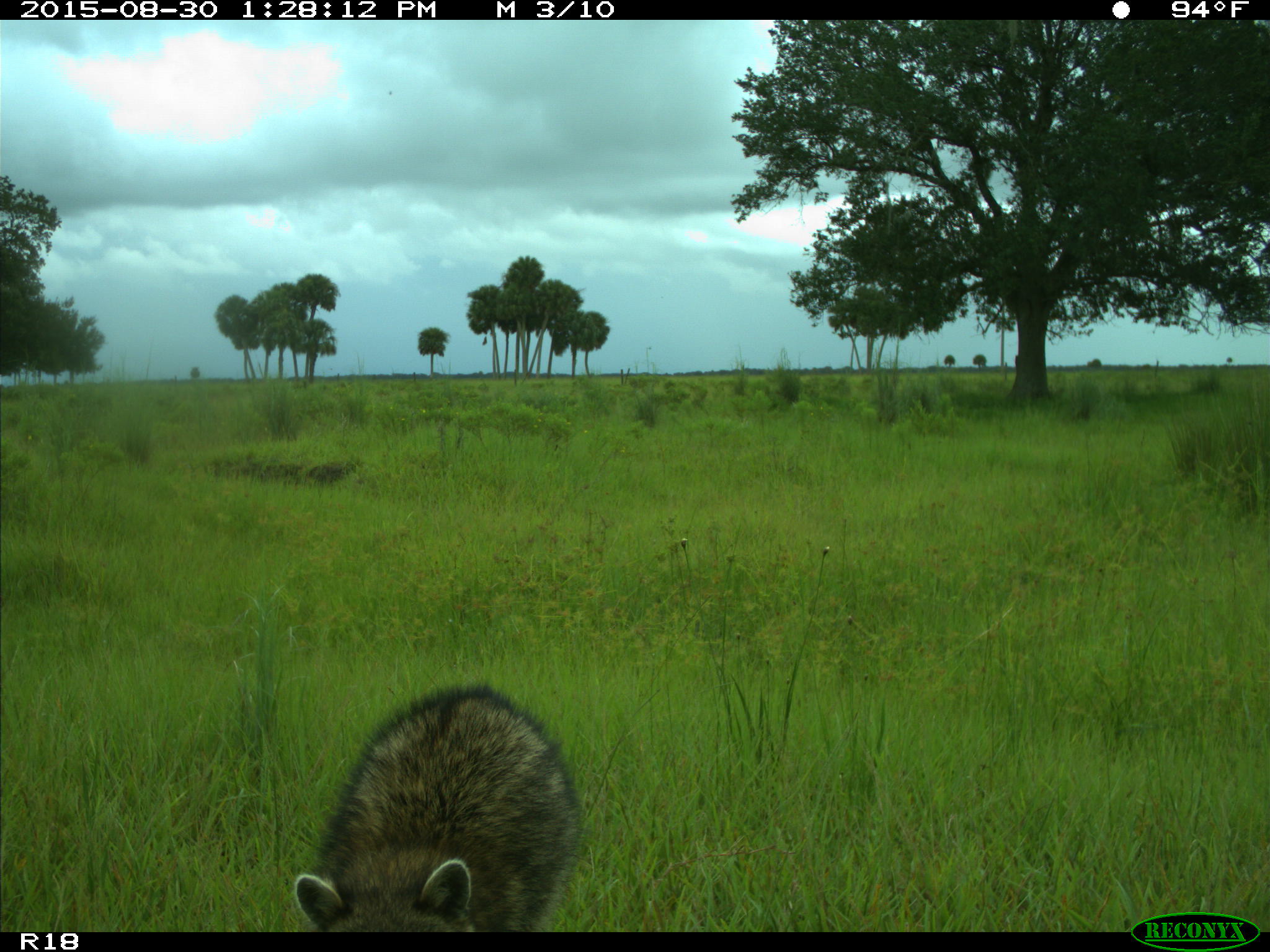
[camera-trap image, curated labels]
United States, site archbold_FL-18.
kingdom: Animalia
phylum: Chordata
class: Mammalia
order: Carnivora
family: Procyonidae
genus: Procyon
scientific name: Procyon lotor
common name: common raccoon